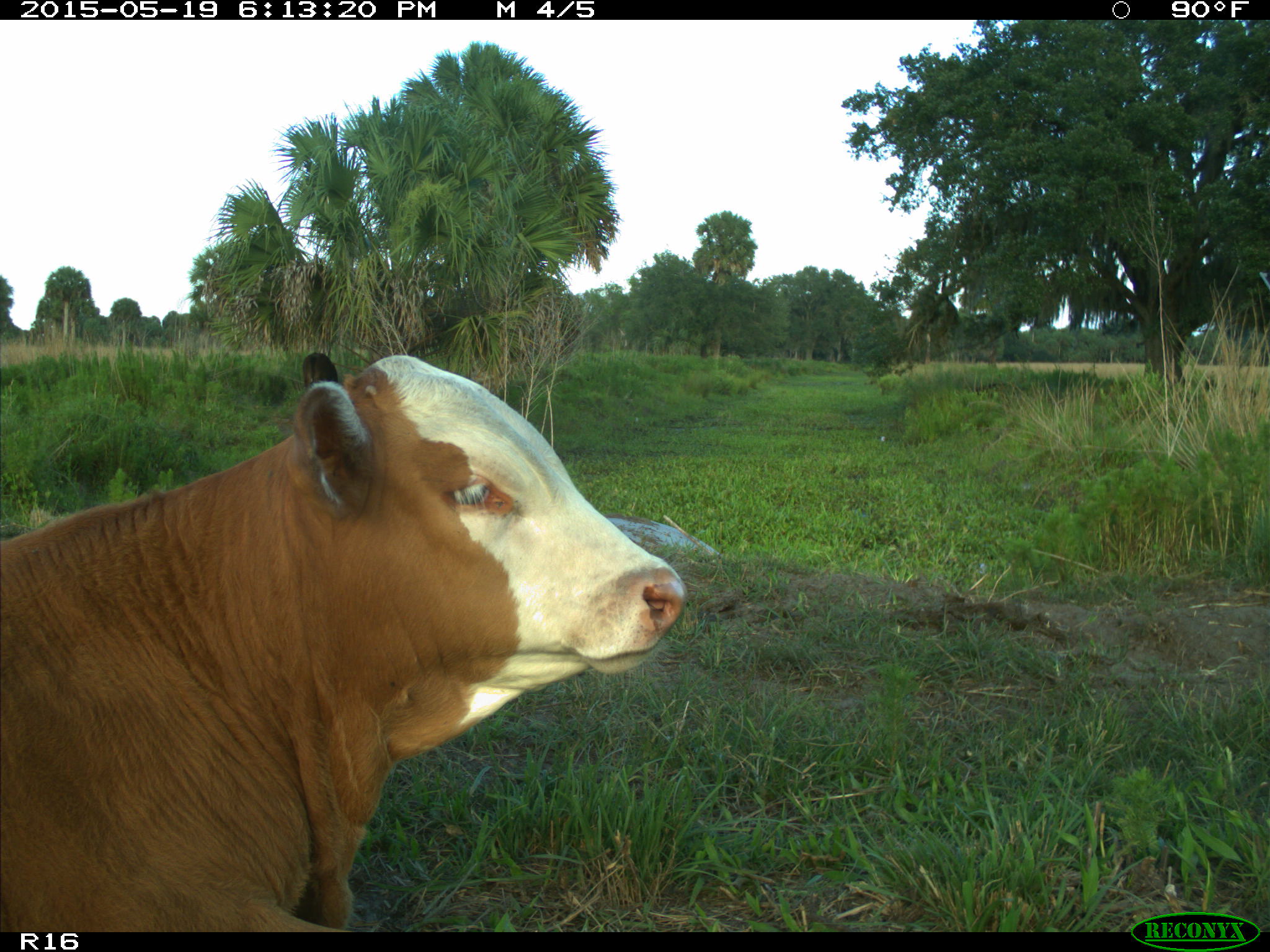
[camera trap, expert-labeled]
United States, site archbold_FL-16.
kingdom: Animalia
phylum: Chordata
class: Mammalia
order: Artiodactyla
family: Bovidae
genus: Bos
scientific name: Bos taurus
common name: domestic cow